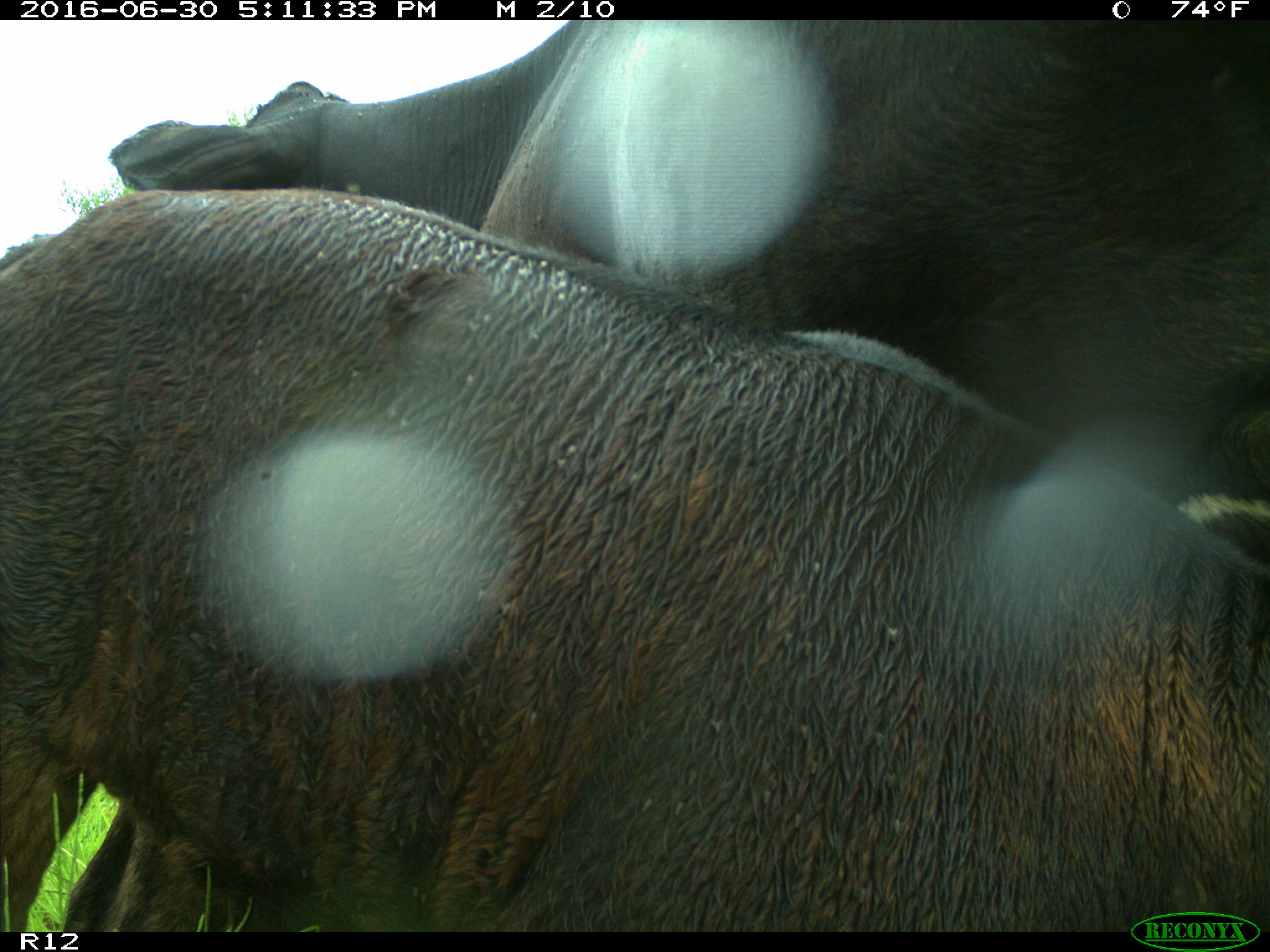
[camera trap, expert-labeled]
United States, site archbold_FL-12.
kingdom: Animalia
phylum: Chordata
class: Mammalia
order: Artiodactyla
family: Bovidae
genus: Bos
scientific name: Bos taurus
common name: domestic cow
Bos taurus (domestic cow).